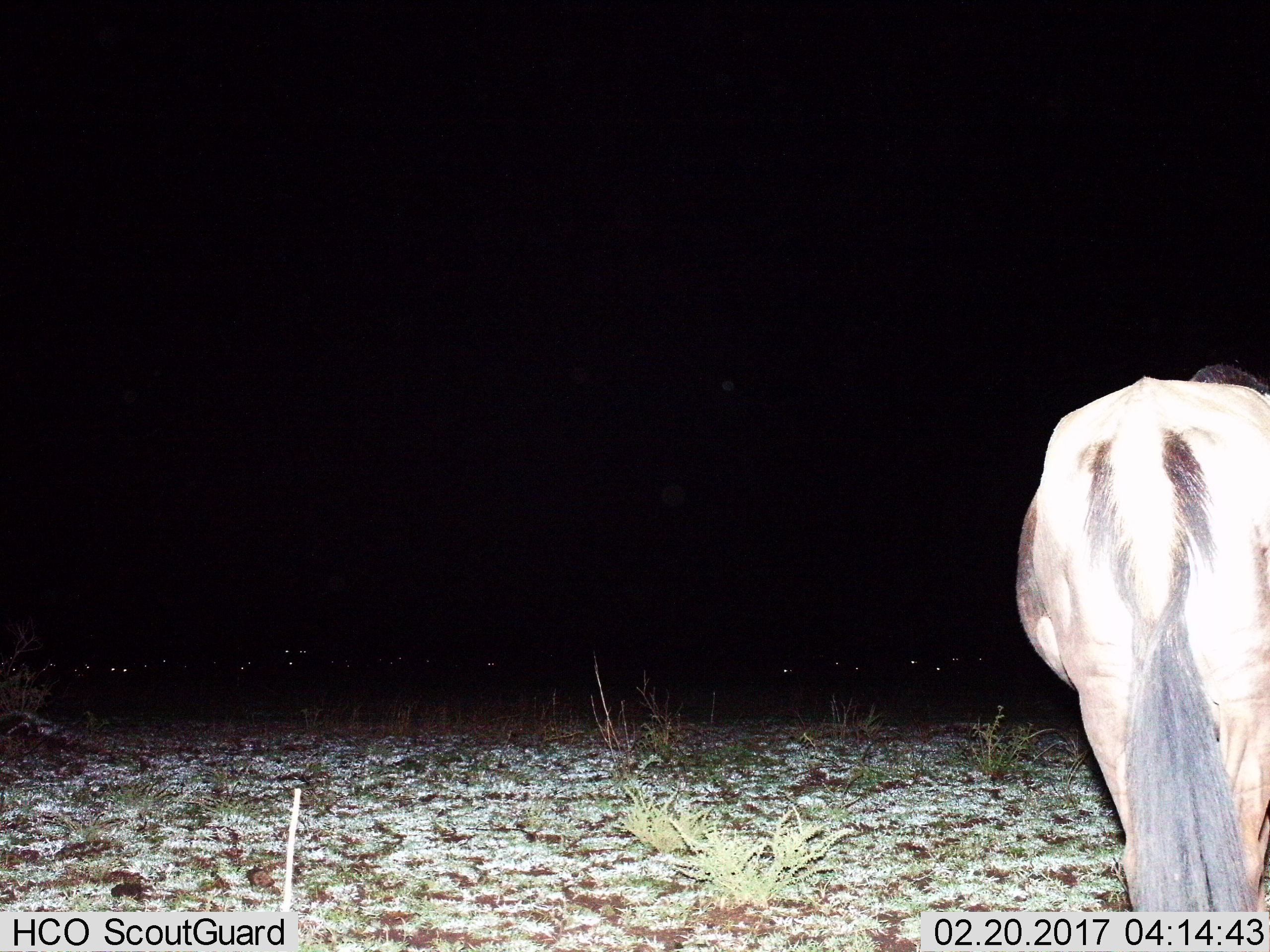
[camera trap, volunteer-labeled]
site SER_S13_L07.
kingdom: Animalia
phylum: Chordata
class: Mammalia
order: Artiodactyla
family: Bovidae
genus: Connochaetes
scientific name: Connochaetes taurinus taurinus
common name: blue wildebeest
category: wildebeestblue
Wildebeestblue (blue wildebeest) (Connochaetes taurinus taurinus), count 1. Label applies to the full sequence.